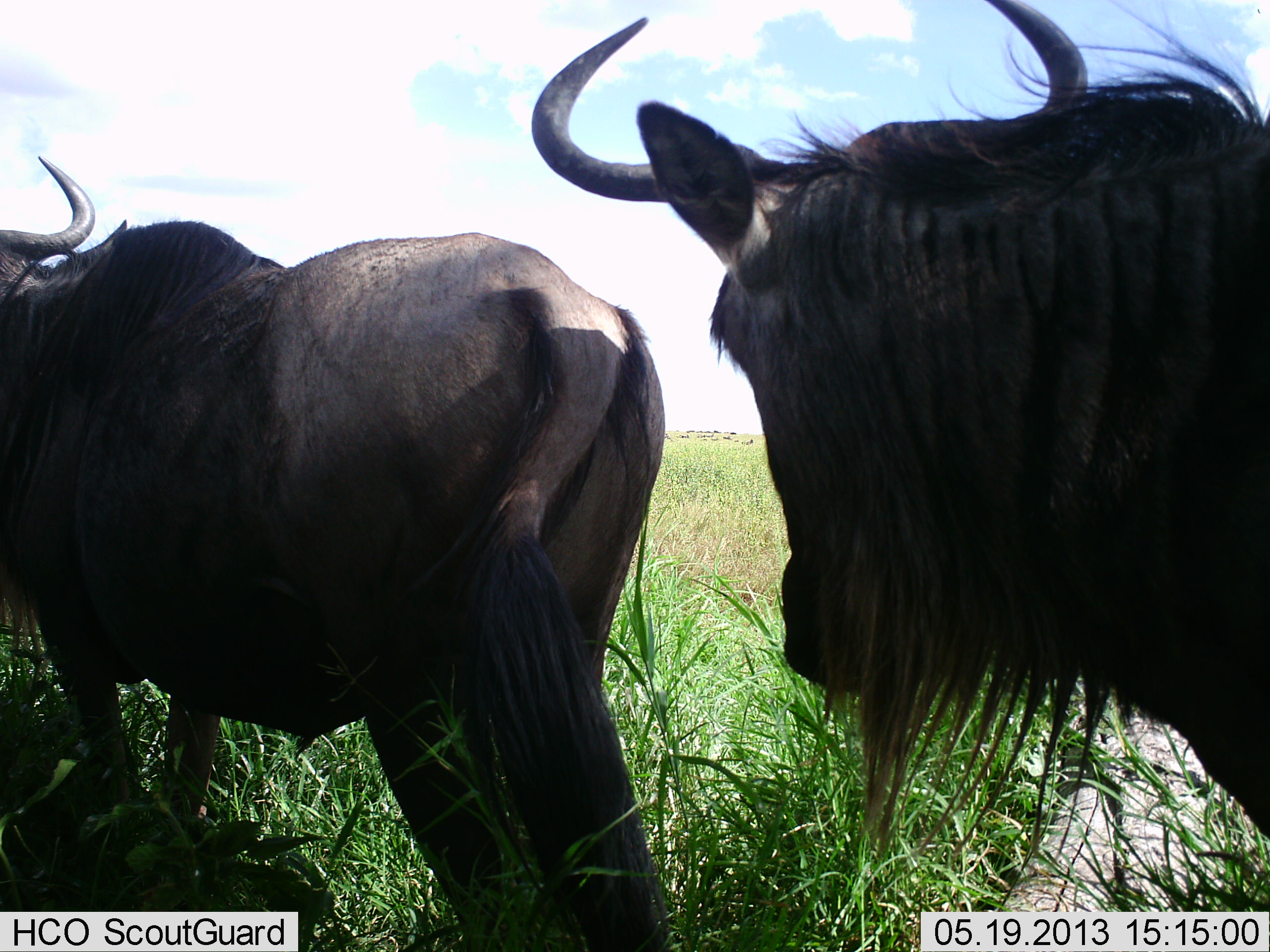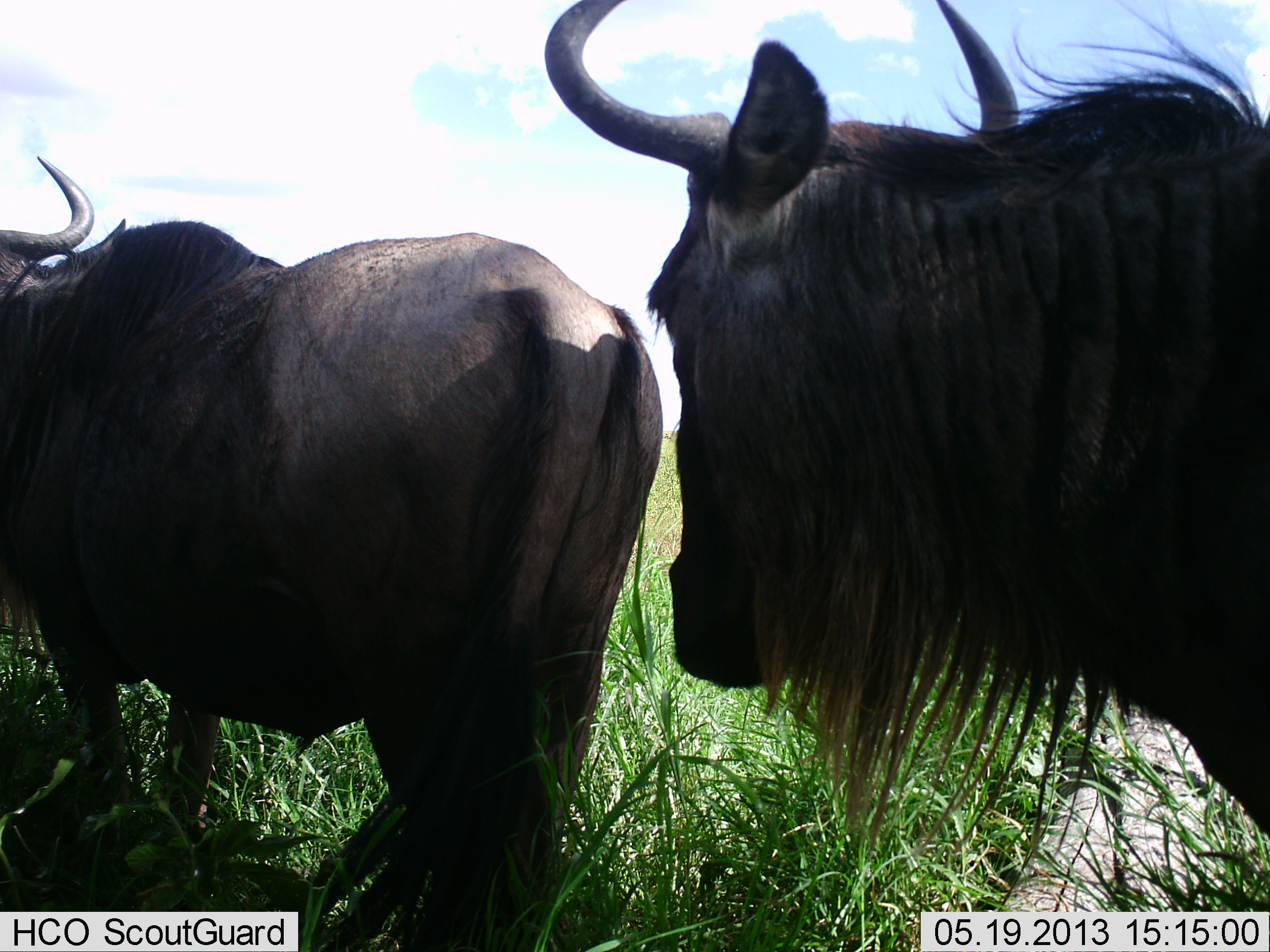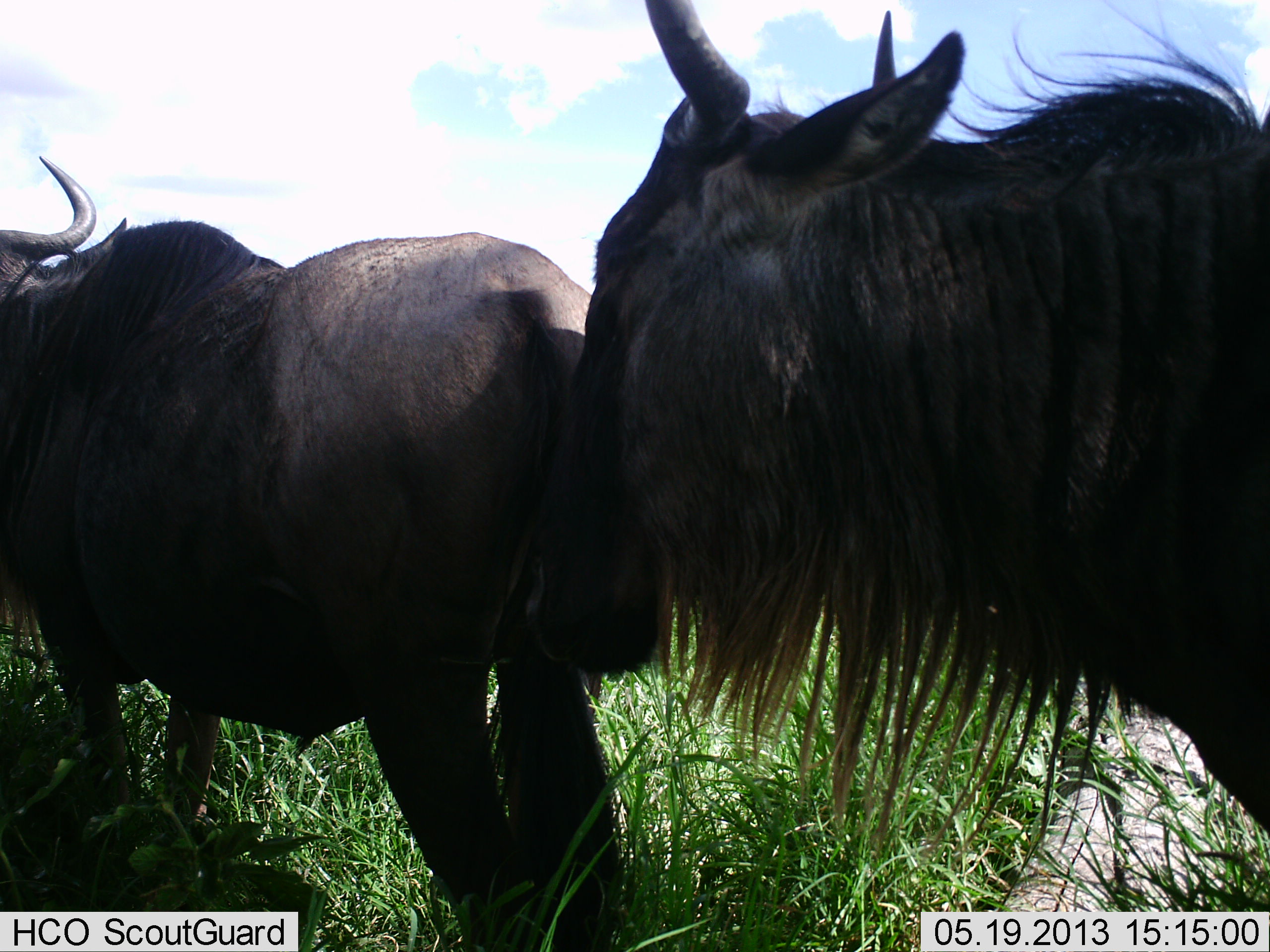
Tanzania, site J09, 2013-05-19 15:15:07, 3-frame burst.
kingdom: Animalia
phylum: Chordata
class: Mammalia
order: Artiodactyla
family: Bovidae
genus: Connochaetes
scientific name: Connochaetes taurinus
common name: blue wildebeest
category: wildebeest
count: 2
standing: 90%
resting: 0%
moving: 20%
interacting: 10%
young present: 0%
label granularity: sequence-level